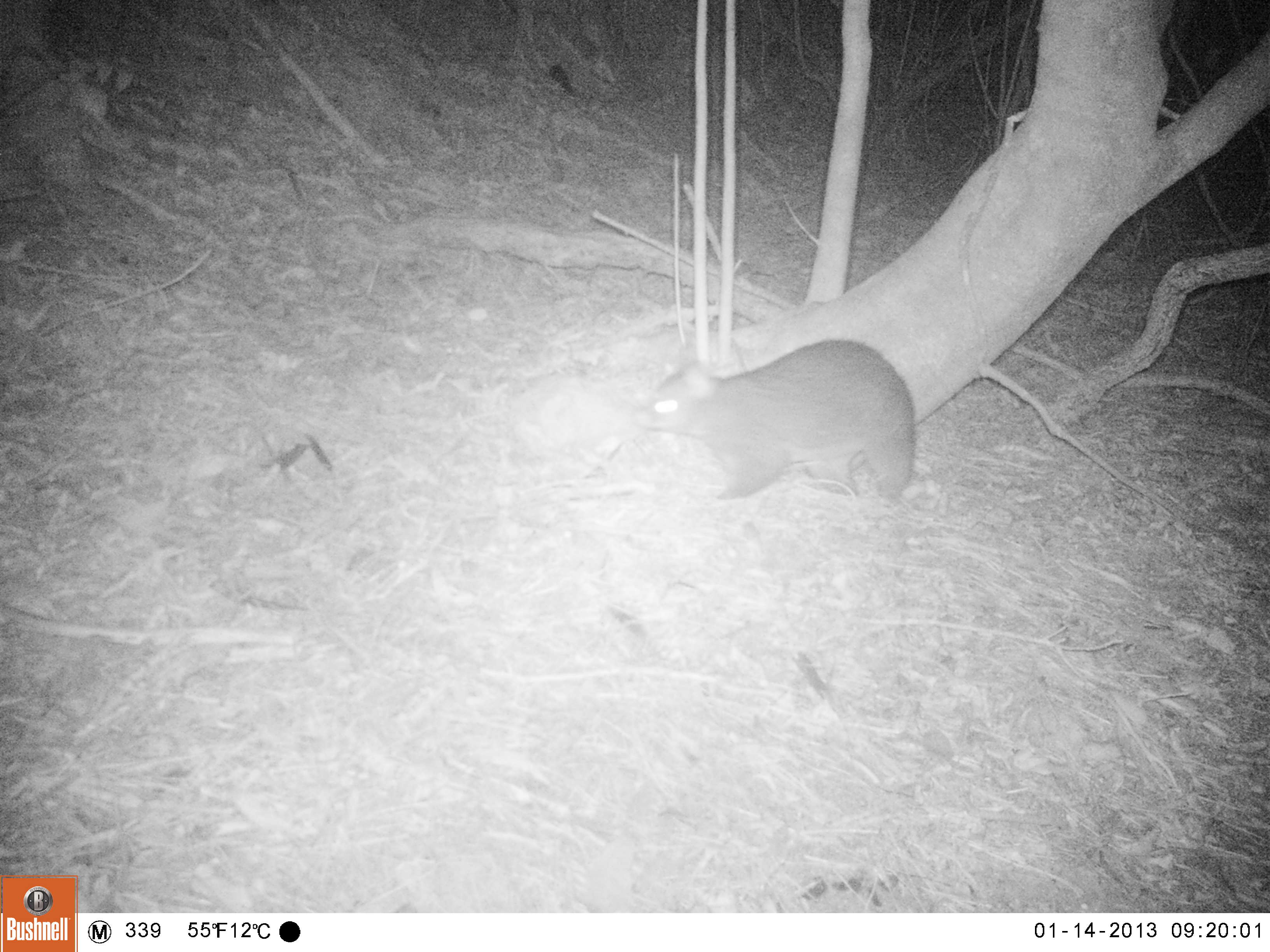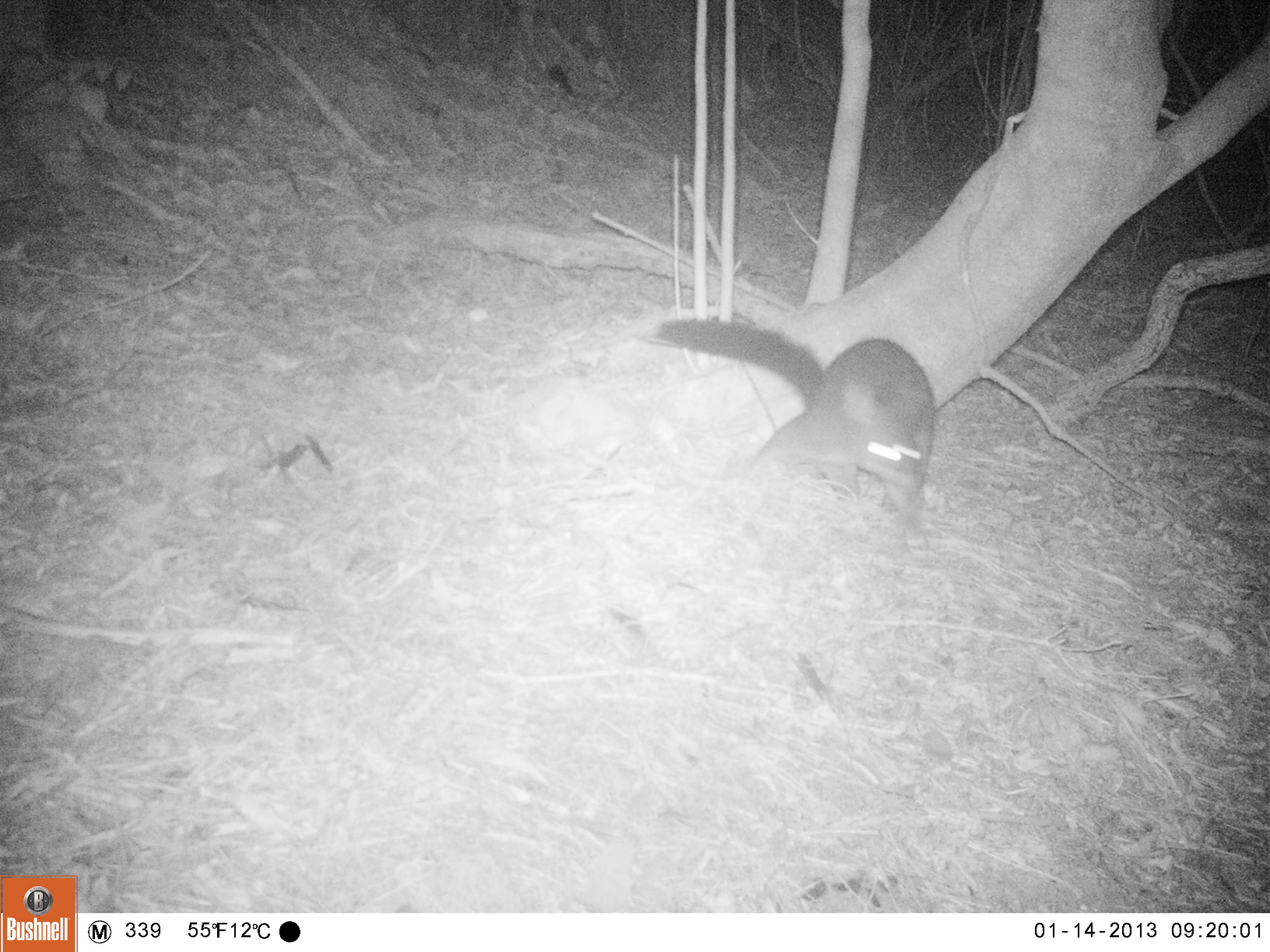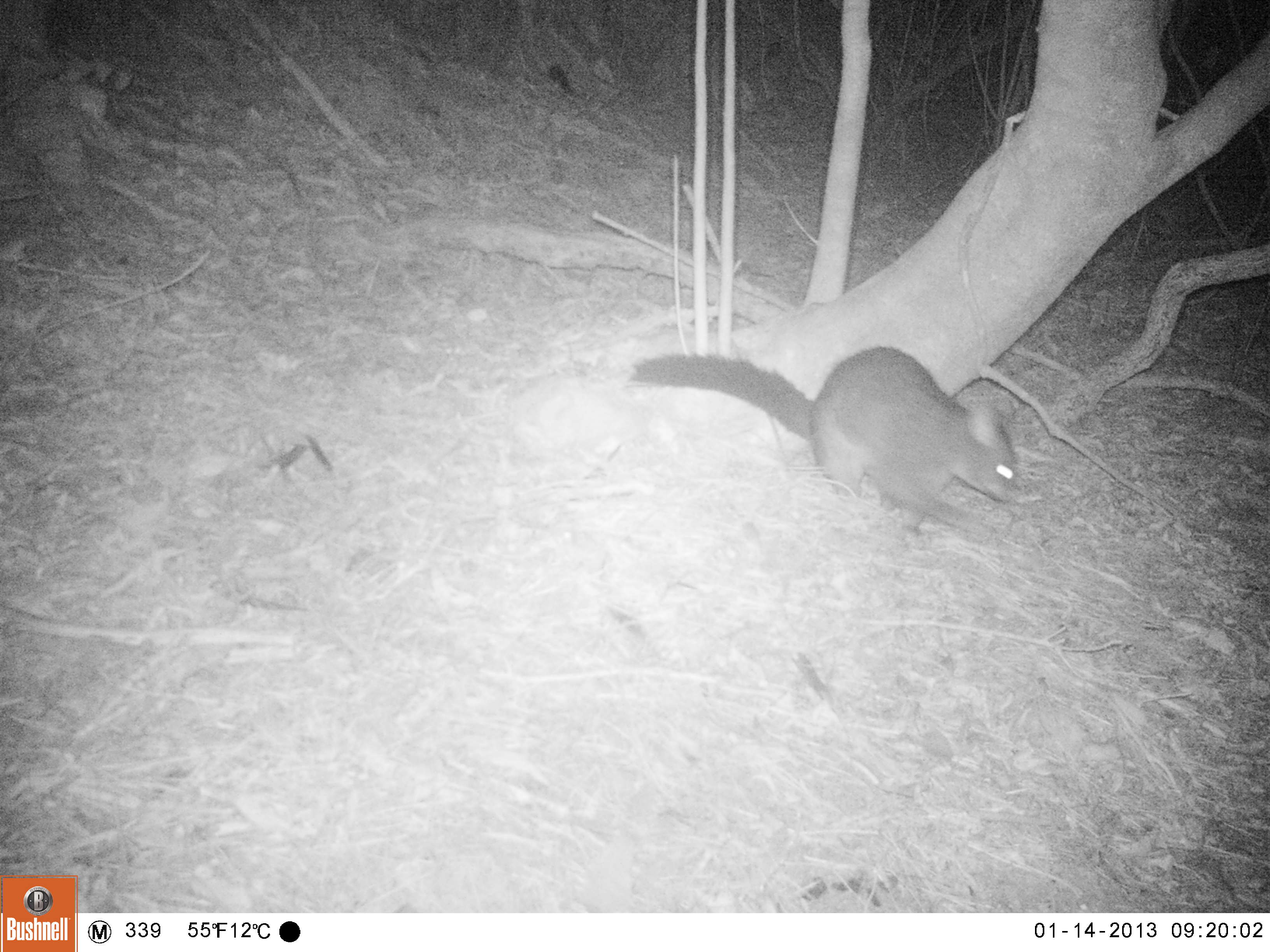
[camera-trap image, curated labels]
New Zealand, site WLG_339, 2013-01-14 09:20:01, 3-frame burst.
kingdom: Animalia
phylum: Chordata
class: Mammalia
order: Diprotodontia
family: Phalangeridae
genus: Trichosurus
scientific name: Trichosurus vulpecula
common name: common brushtail possum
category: possum